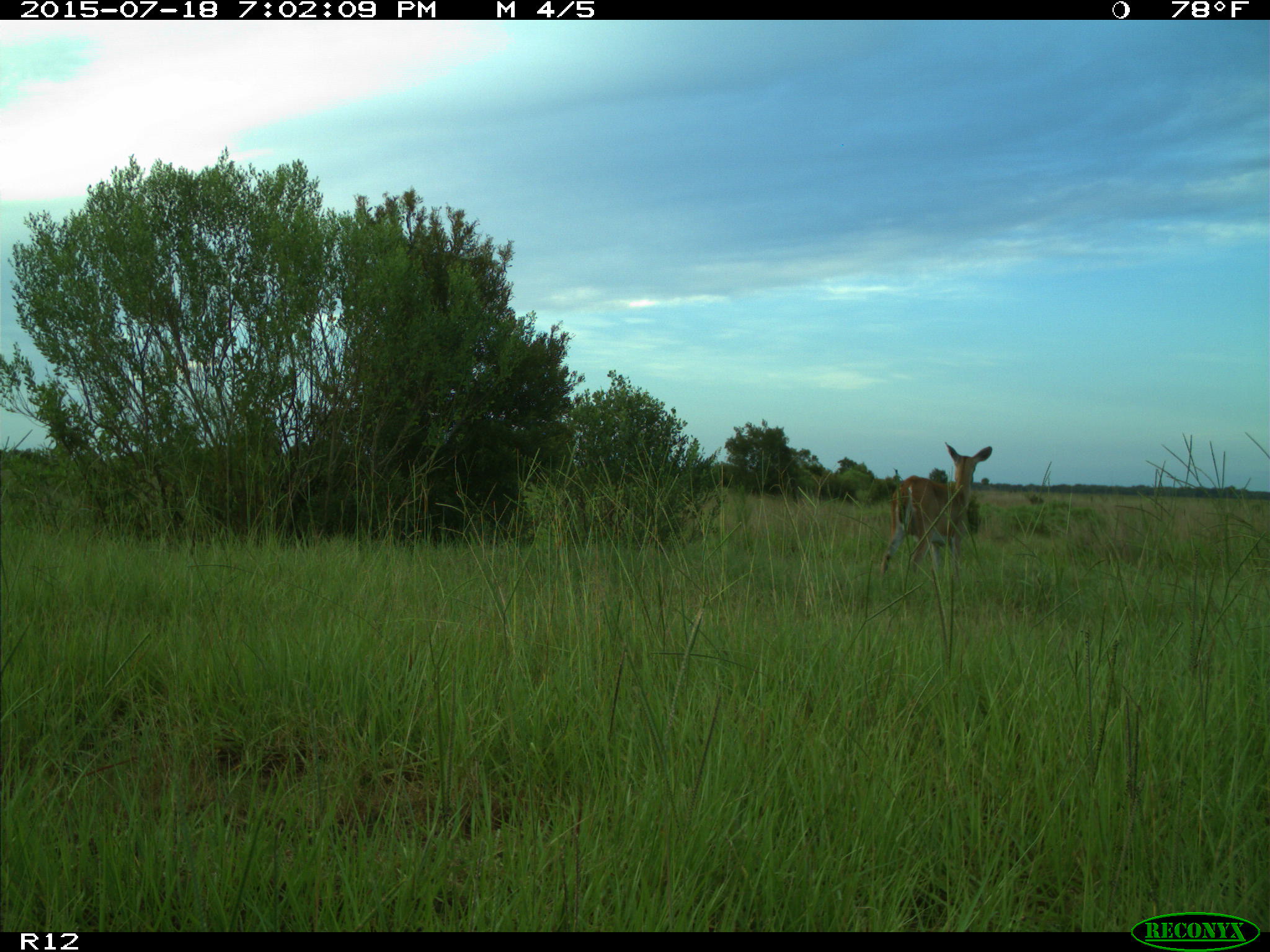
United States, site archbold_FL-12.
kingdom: Animalia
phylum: Chordata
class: Mammalia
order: Artiodactyla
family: Cervidae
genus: Odocoileus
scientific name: Odocoileus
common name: deer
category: unidentified deer